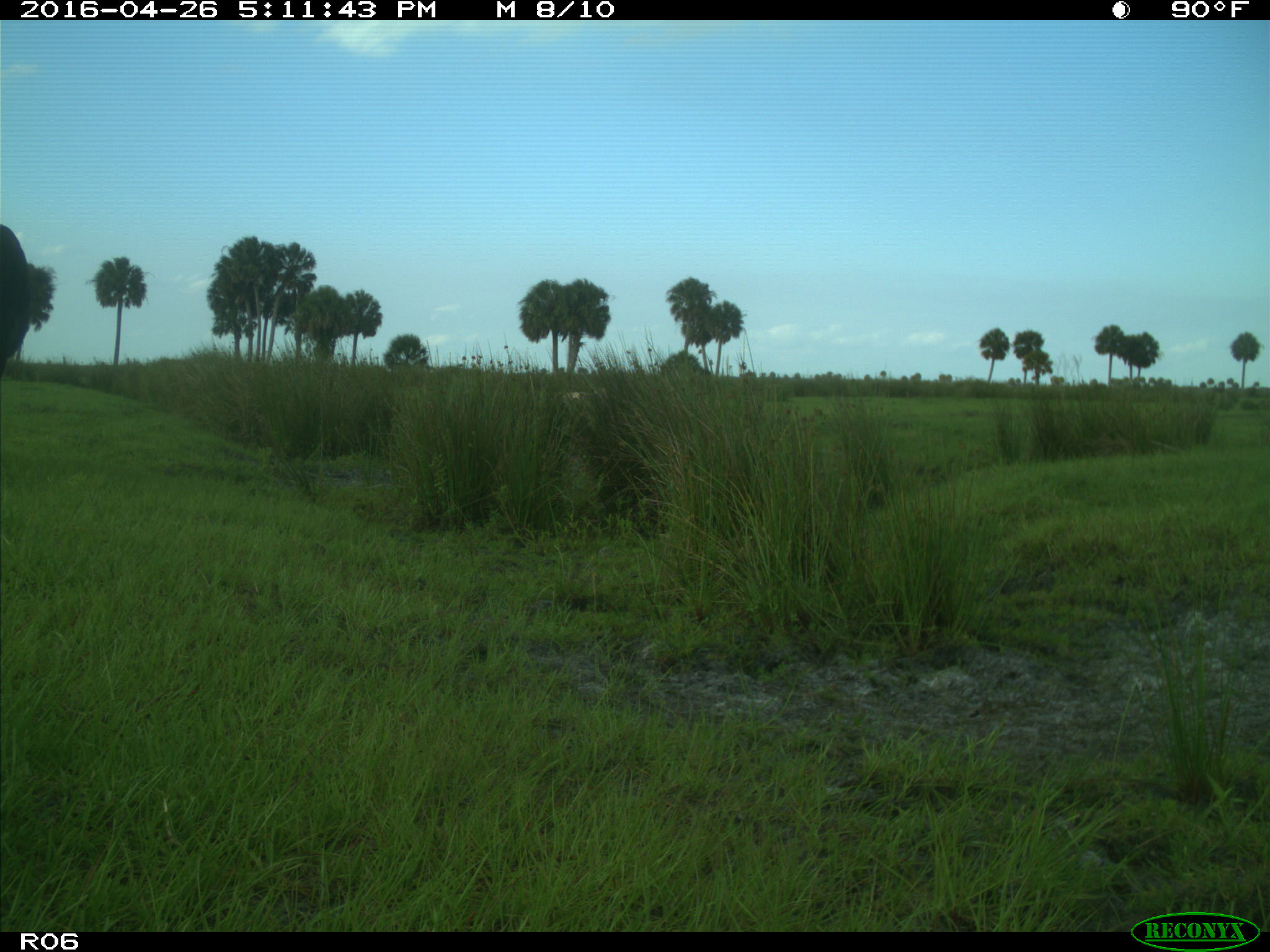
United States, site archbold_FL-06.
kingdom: Animalia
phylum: Chordata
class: Mammalia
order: Artiodactyla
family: Bovidae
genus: Bos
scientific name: Bos taurus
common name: domestic cow